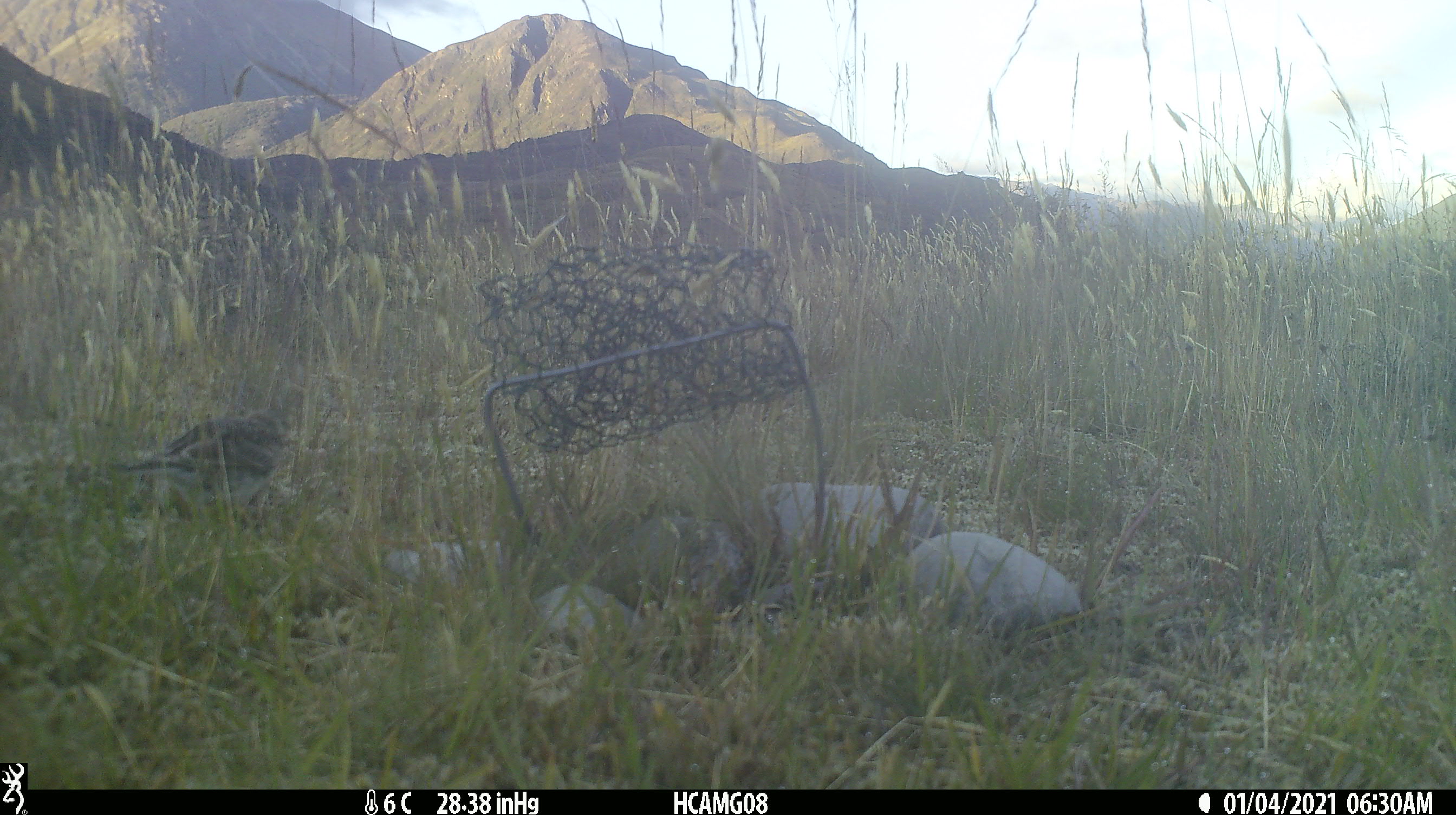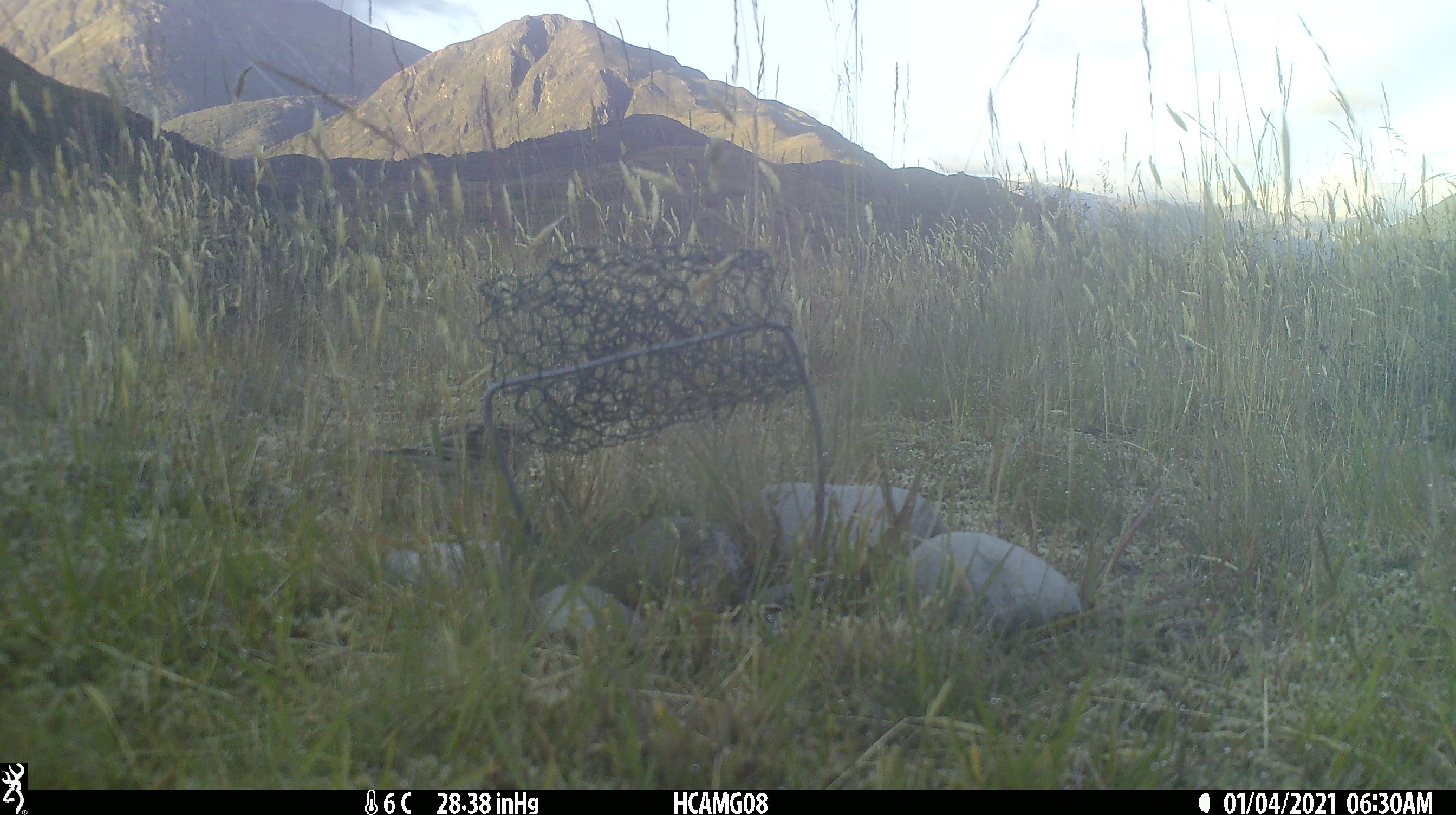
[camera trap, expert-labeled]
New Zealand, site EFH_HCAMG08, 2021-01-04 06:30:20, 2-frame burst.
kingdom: Animalia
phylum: Chordata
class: Aves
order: Passeriformes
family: Turdidae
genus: Turdus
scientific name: Turdus philomelos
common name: song thrush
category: thrush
Thrush (song thrush) (Turdus philomelos).